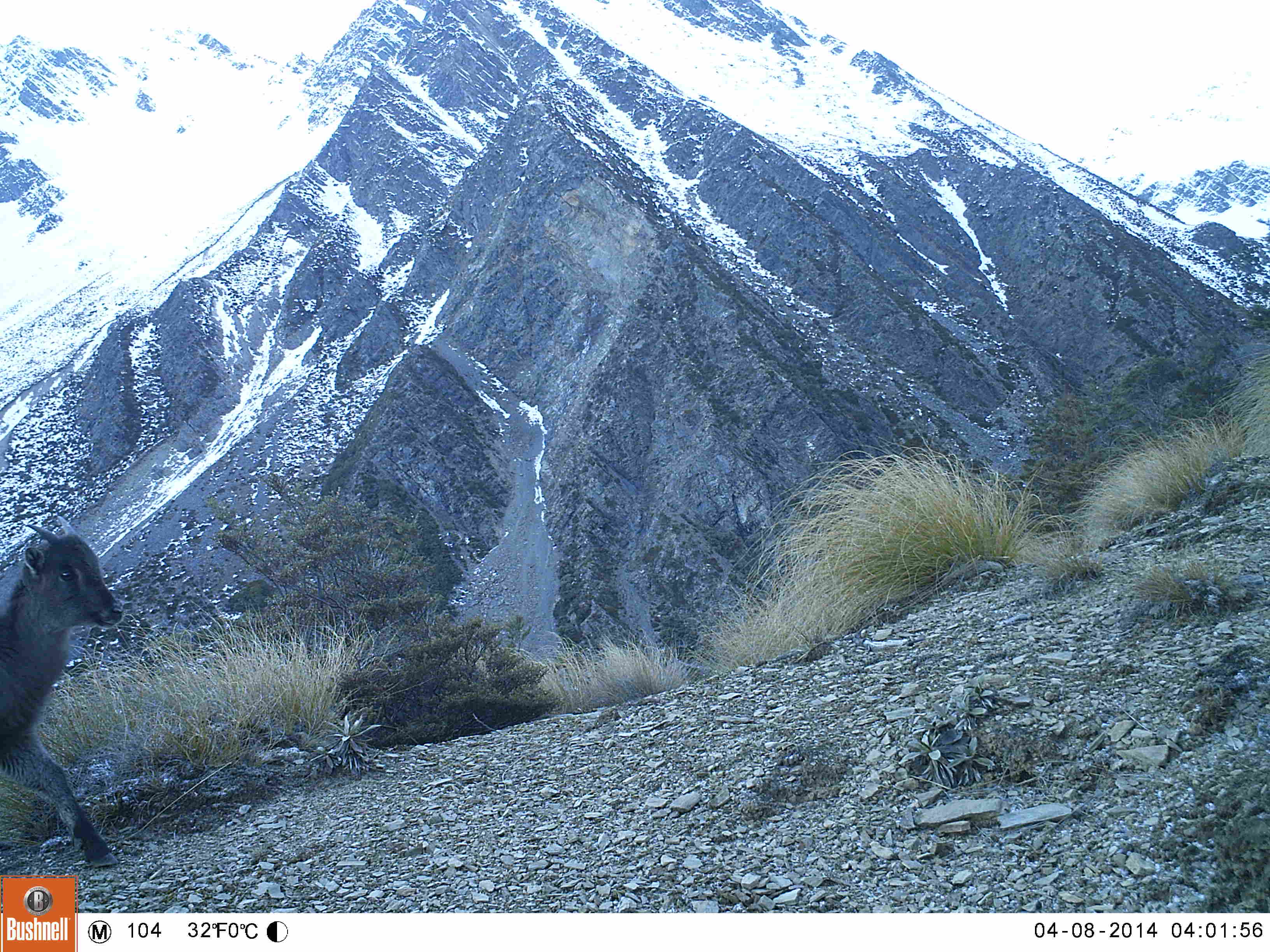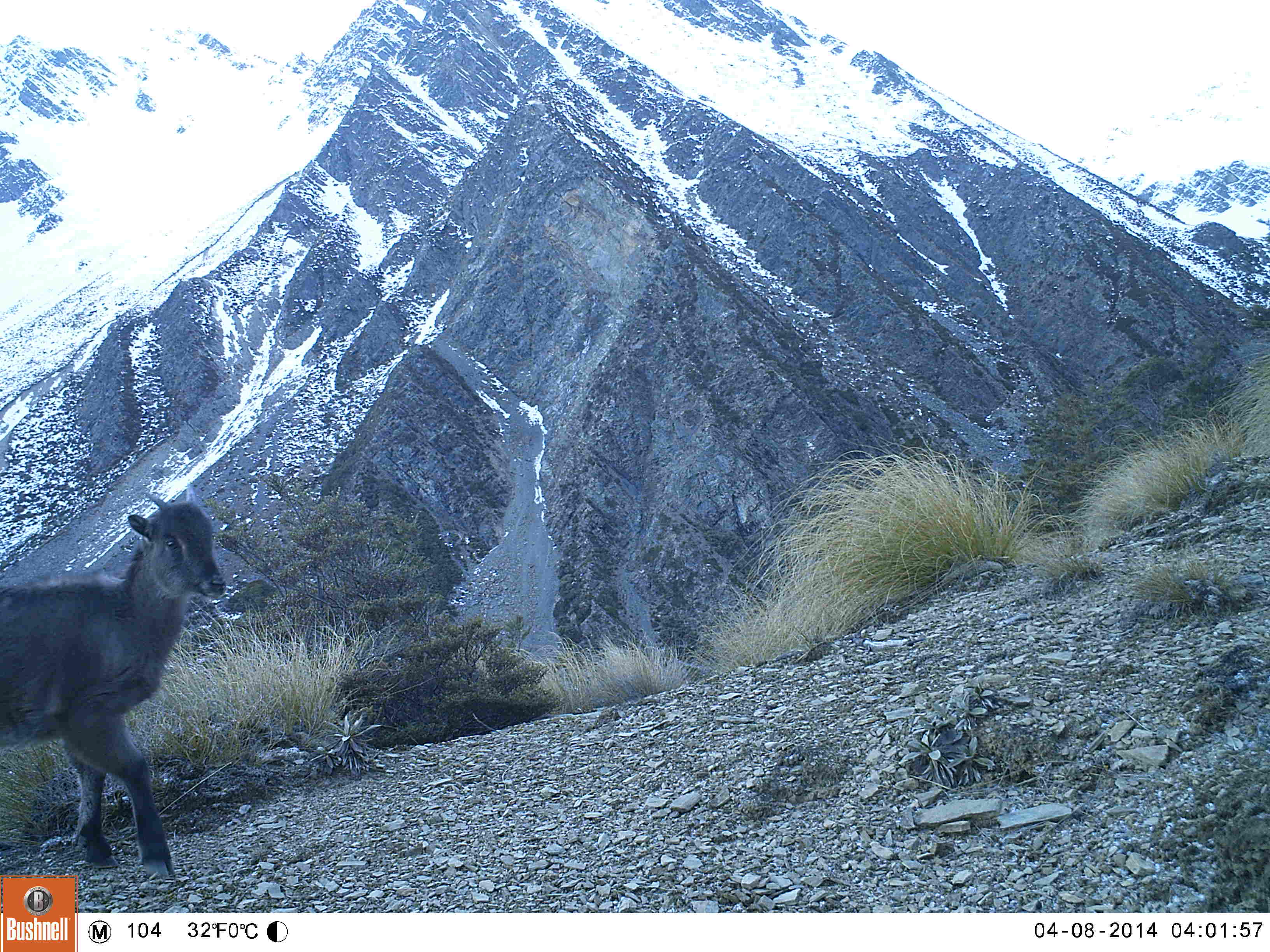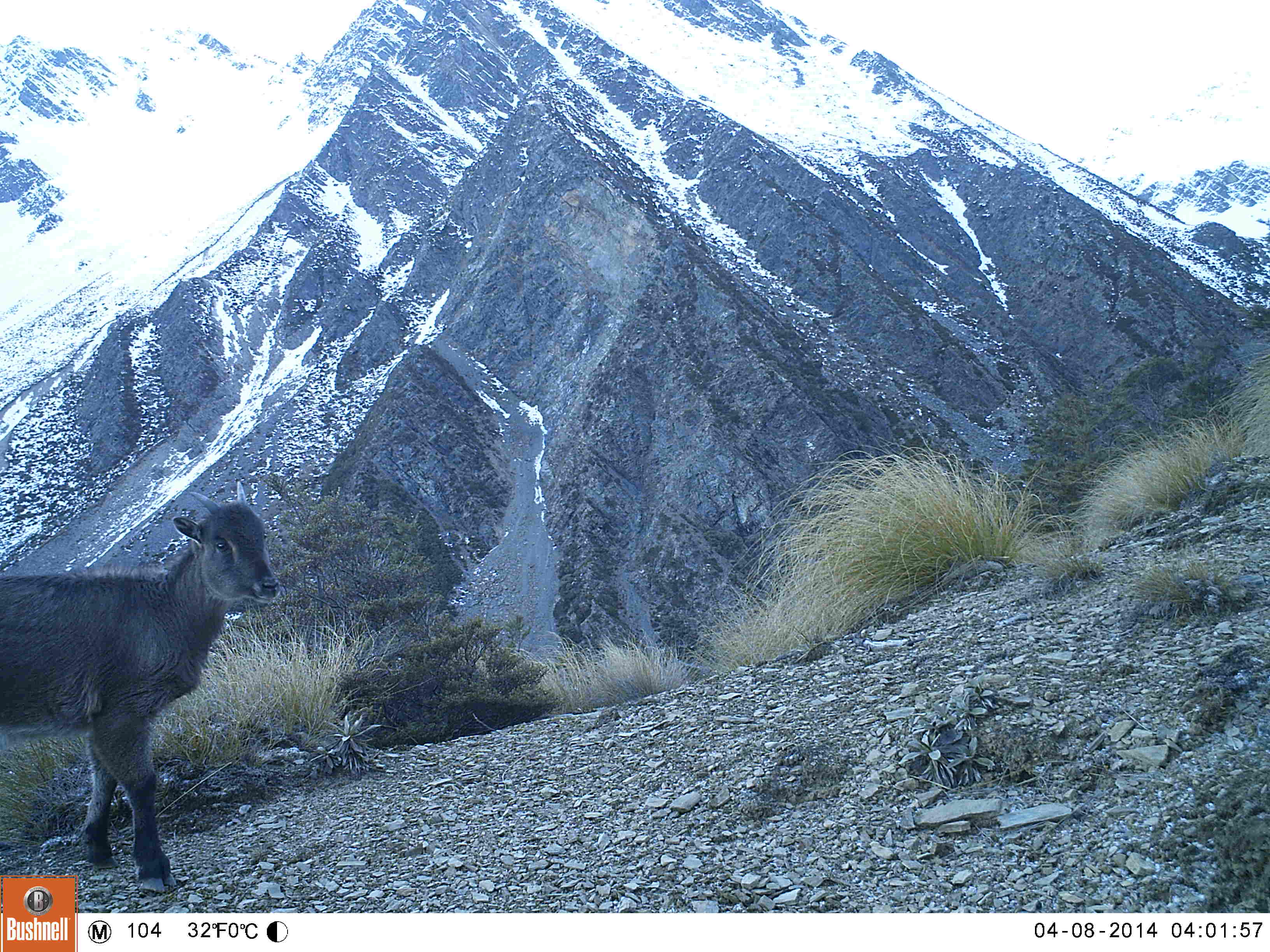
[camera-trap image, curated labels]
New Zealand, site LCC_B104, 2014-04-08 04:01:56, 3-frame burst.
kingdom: Animalia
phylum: Chordata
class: Mammalia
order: Artiodactyla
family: Bovidae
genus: Nilgiritragus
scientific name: Nilgiritragus hylocrius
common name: tahr